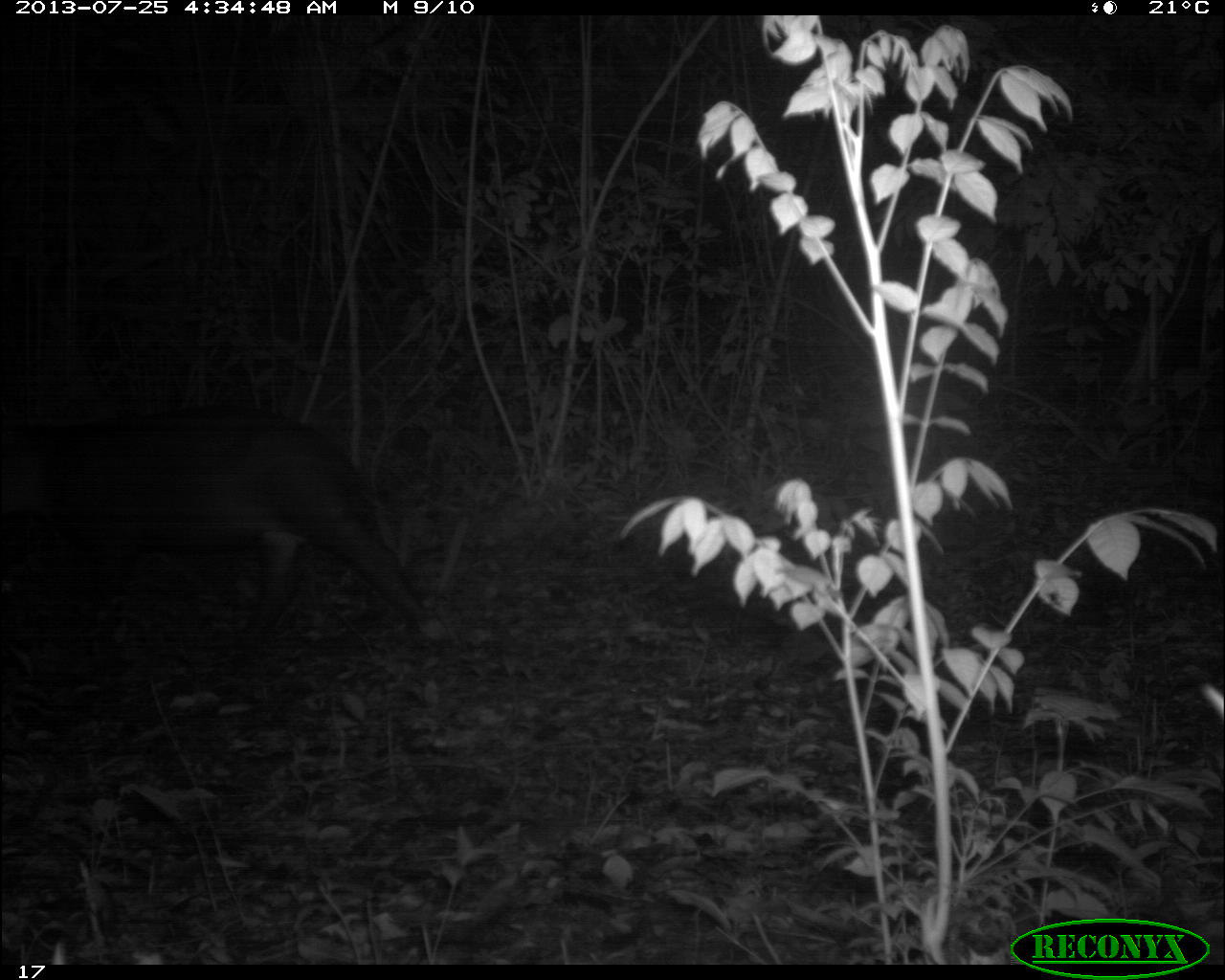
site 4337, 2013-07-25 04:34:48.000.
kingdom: Animalia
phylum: Chordata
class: Mammalia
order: Perissodactyla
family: Tapiridae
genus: Tapirus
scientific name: Tapirus bairdii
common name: baird's tapir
Tapirus bairdii (baird's tapir), count 1, sex female.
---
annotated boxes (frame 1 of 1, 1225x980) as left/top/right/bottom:
tapirus bairdii: 0/406/438/652